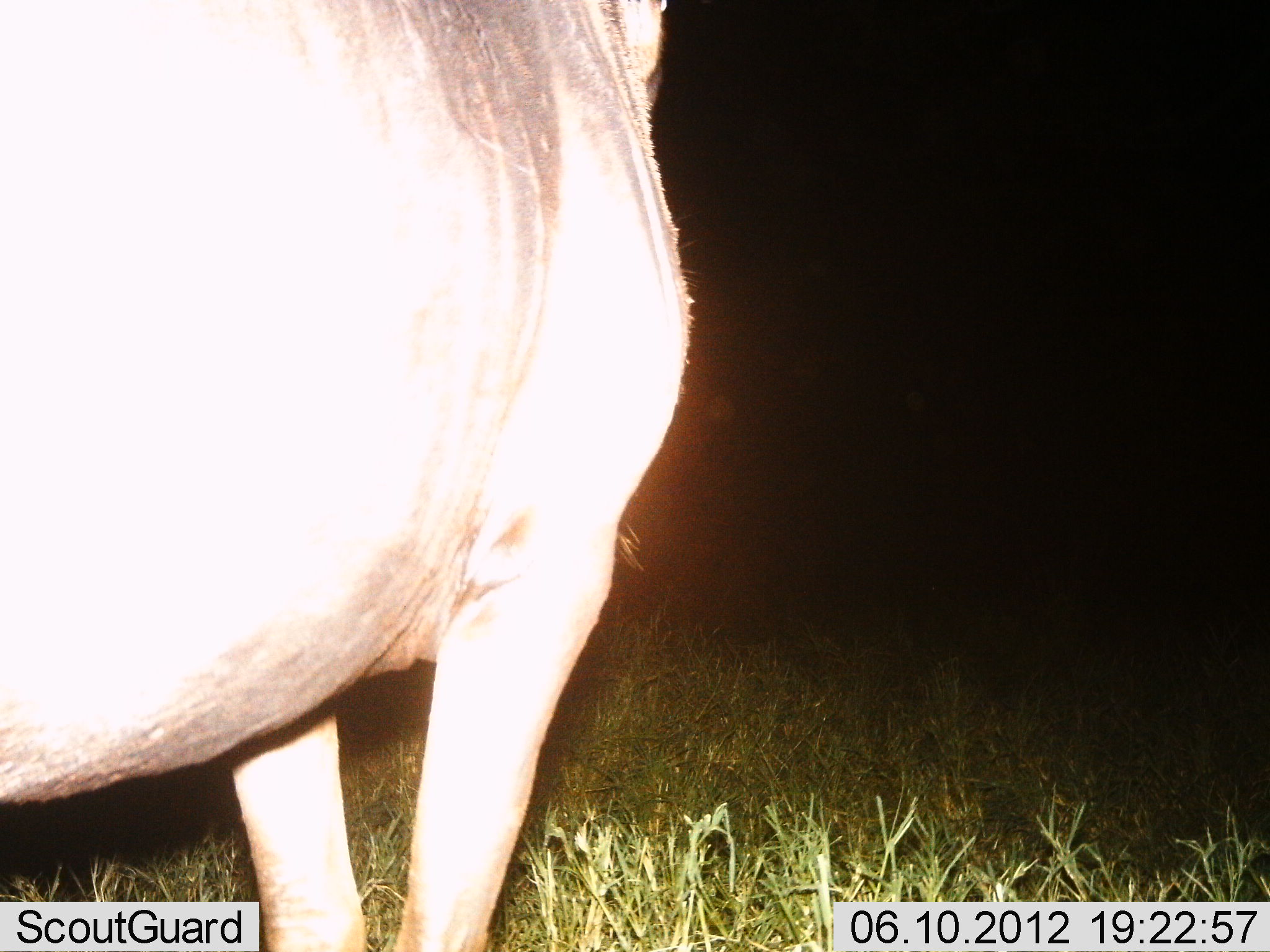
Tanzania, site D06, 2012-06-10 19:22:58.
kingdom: Animalia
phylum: Chordata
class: Mammalia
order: Artiodactyla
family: Bovidae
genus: Connochaetes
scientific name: Connochaetes taurinus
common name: blue wildebeest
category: wildebeest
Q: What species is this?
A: Wildebeest (blue wildebeest) (Connochaetes taurinus).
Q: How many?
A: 1.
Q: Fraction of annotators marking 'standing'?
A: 100%.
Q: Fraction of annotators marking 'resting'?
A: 0%.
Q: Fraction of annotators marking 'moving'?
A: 0%.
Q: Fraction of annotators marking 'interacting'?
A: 0%.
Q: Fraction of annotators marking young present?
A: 0%.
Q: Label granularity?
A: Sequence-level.